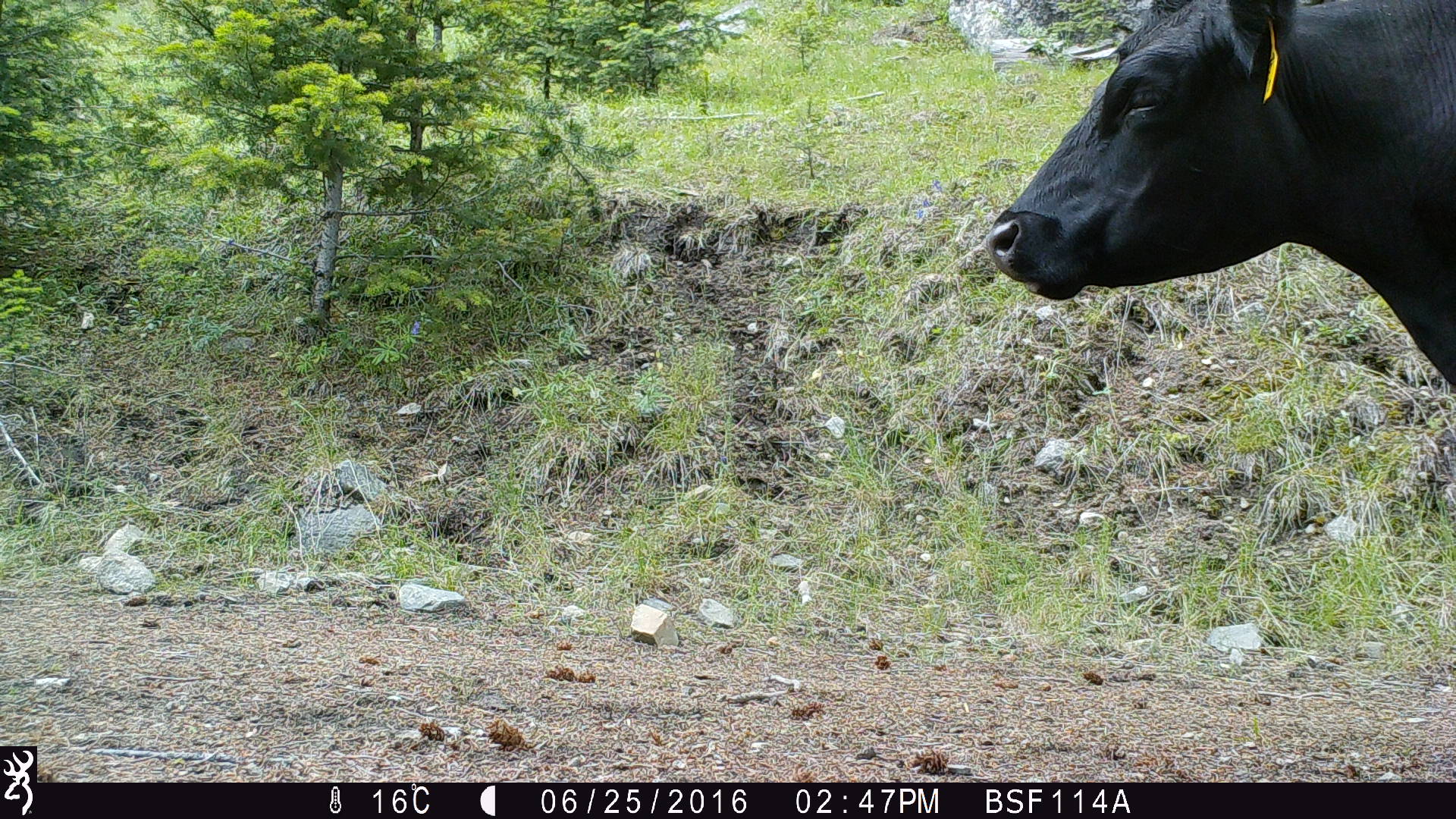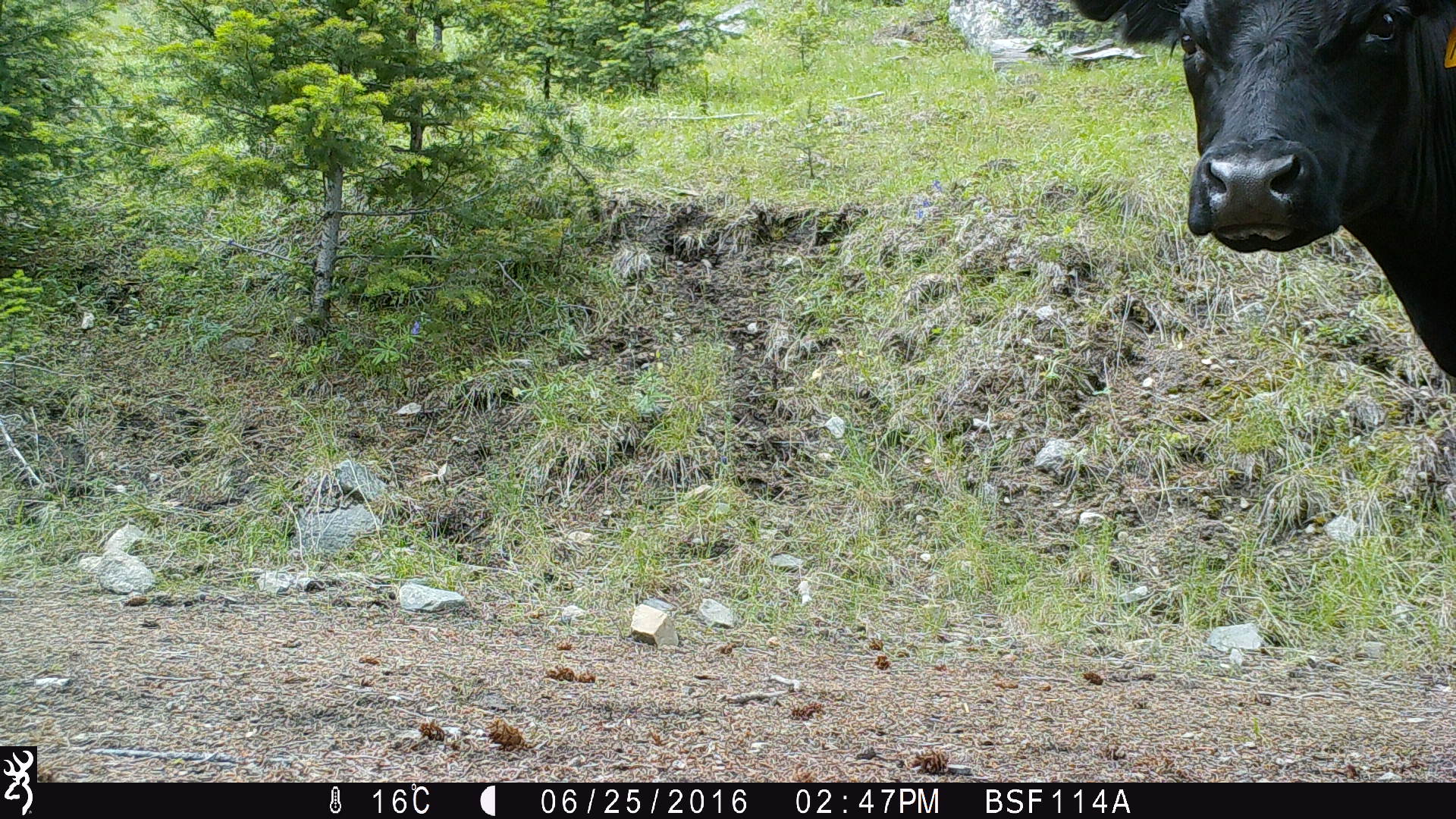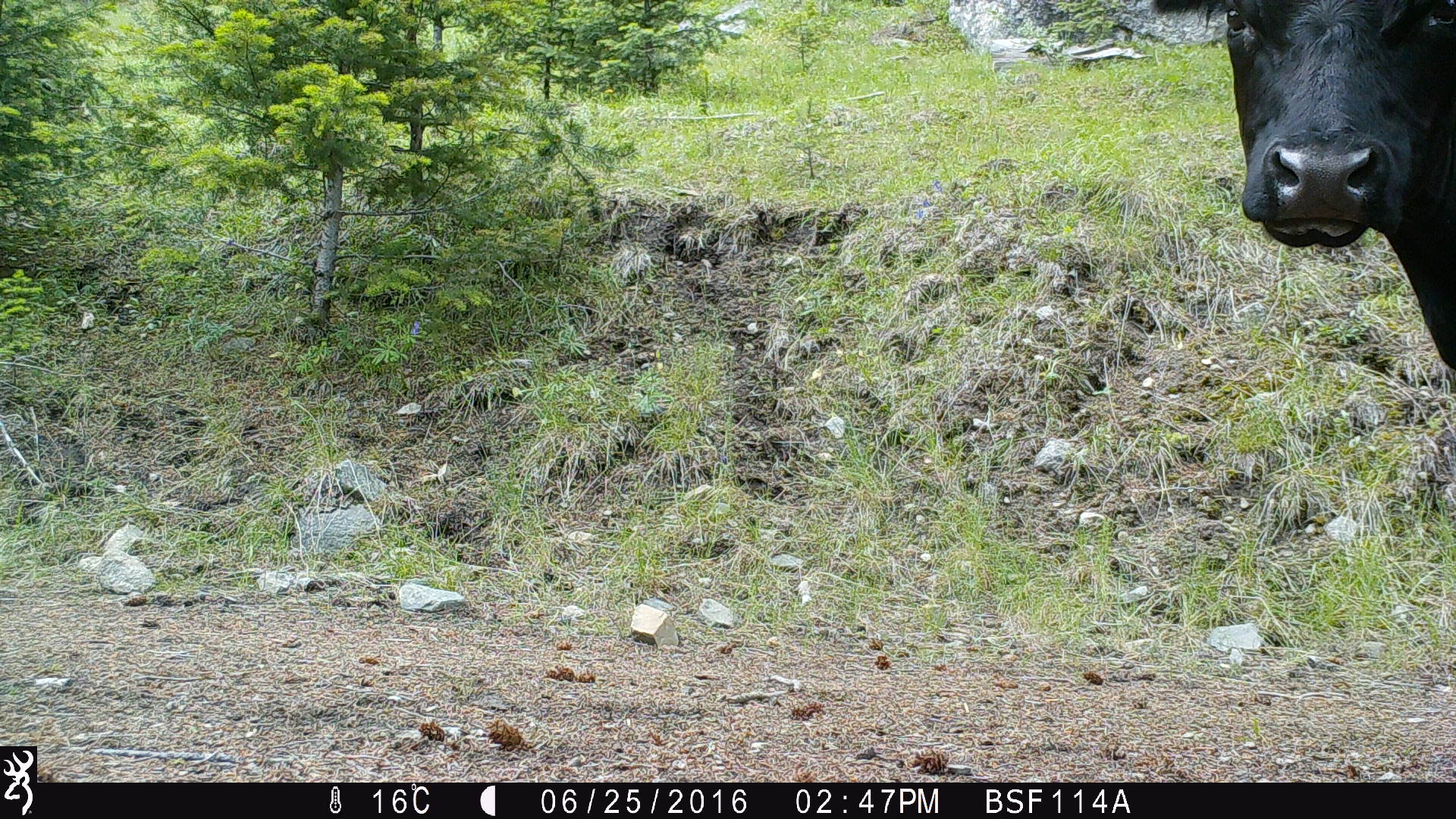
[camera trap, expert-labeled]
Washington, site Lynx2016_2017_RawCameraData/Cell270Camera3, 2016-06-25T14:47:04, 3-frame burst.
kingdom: Animalia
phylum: Chordata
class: Mammalia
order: Artiodactyla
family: Bovidae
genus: Bos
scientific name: Bos taurus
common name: domestic cattle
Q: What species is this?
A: Domestic cattle (Bos taurus).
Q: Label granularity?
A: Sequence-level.